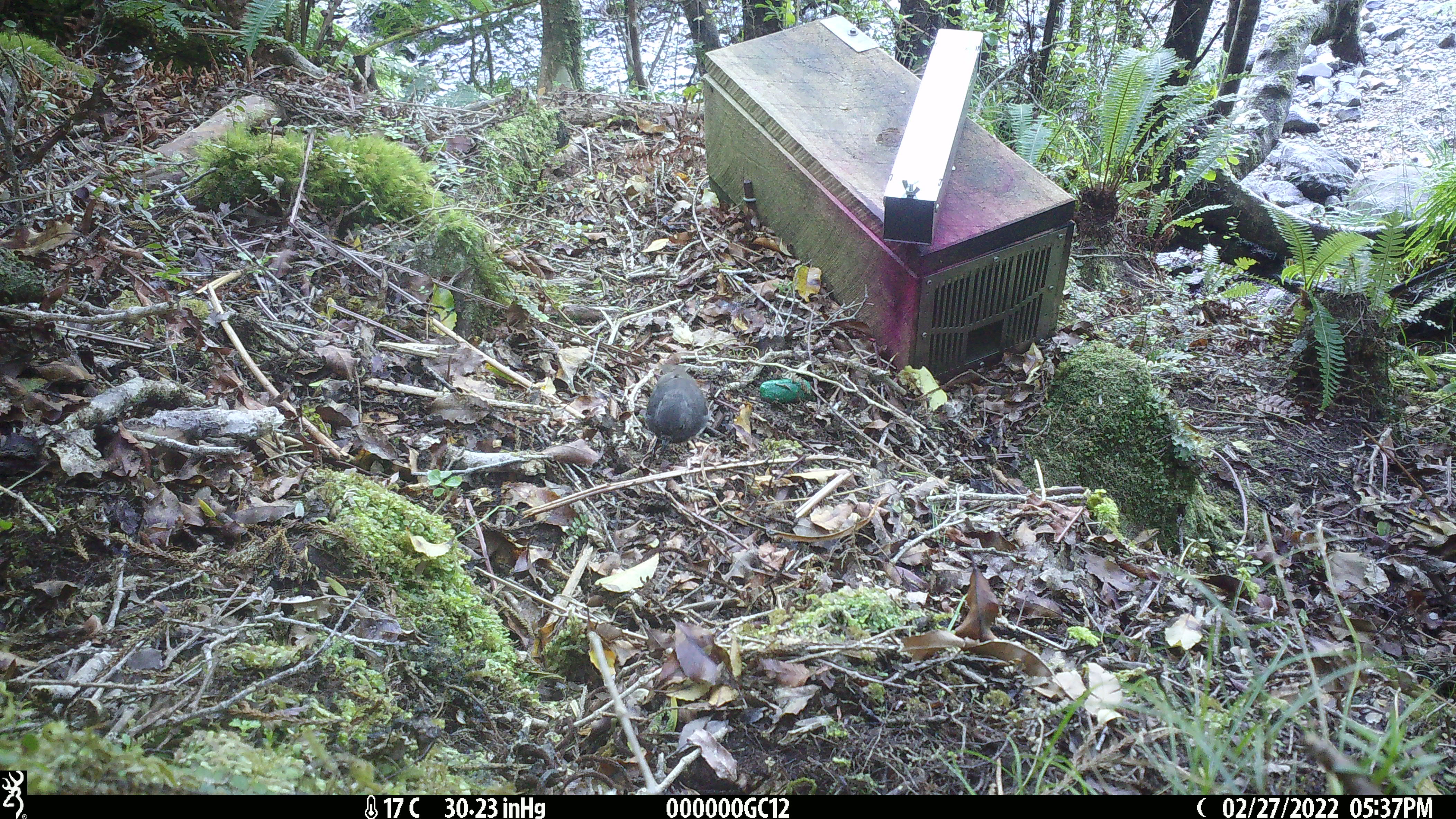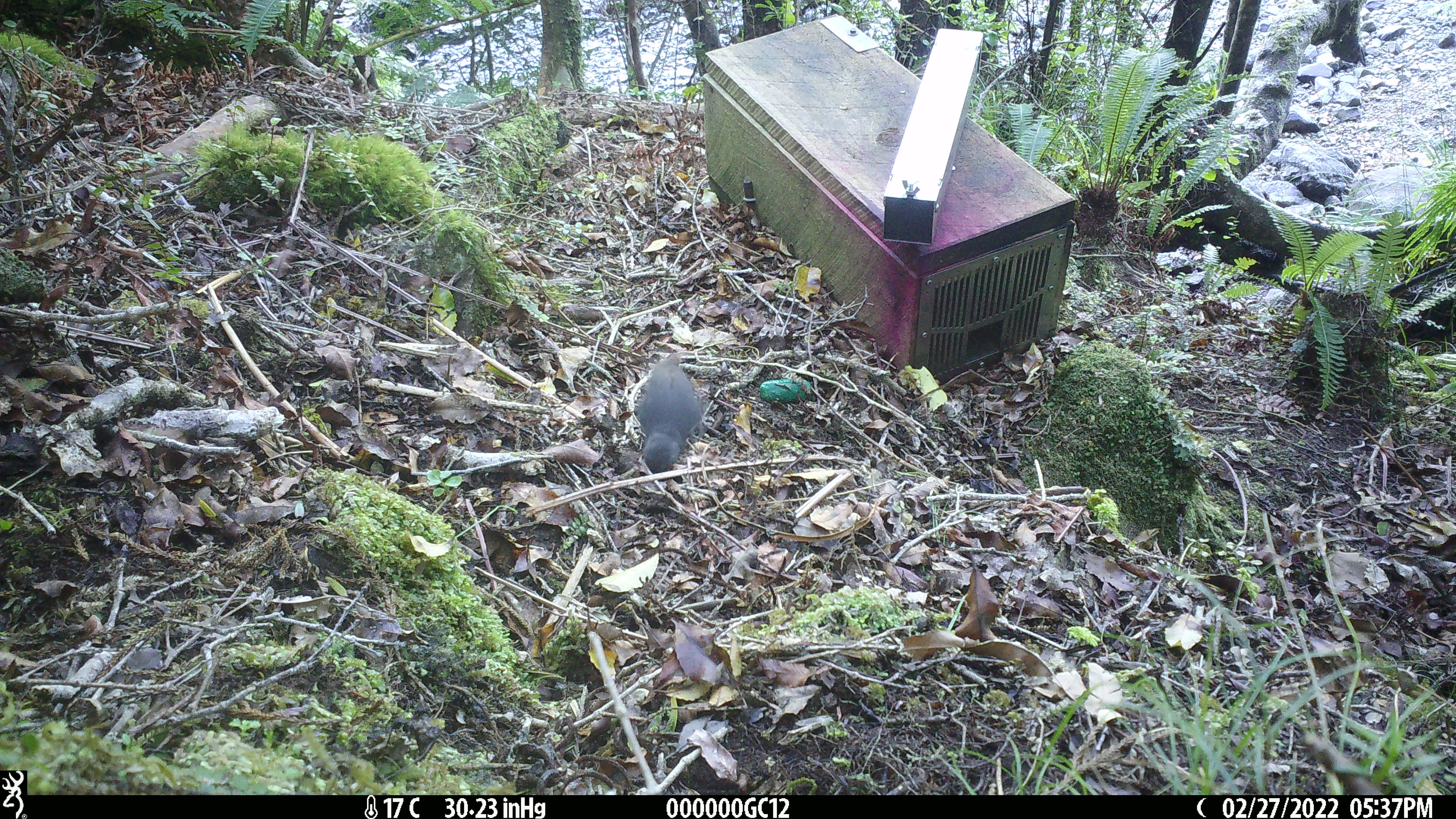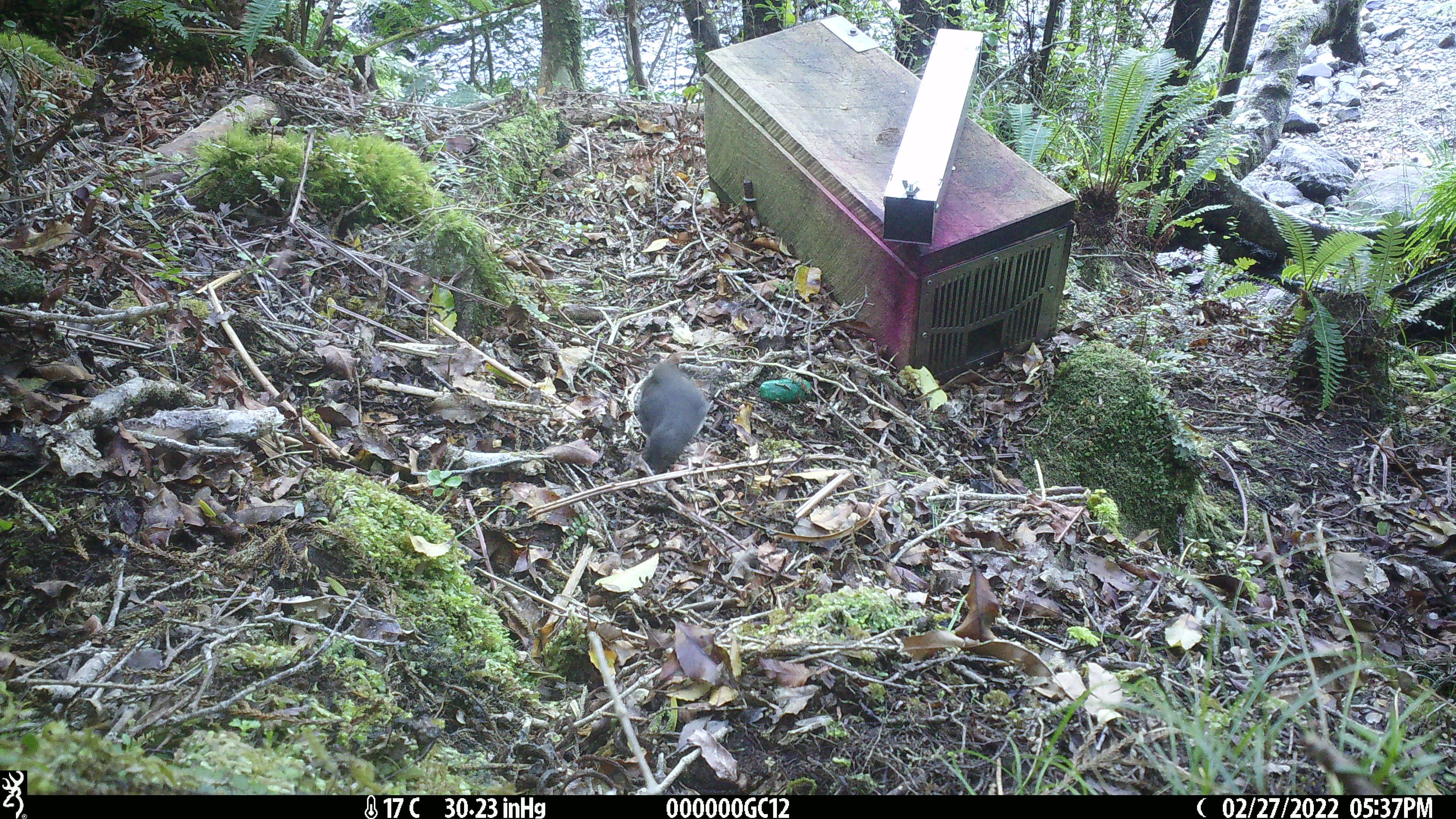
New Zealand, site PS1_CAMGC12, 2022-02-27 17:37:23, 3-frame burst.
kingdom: Animalia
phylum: Chordata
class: Aves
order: Passeriformes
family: Petroicidae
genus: Petroica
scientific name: Petroica australis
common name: new zealand robin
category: robin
Robin (new zealand robin) (Petroica australis).